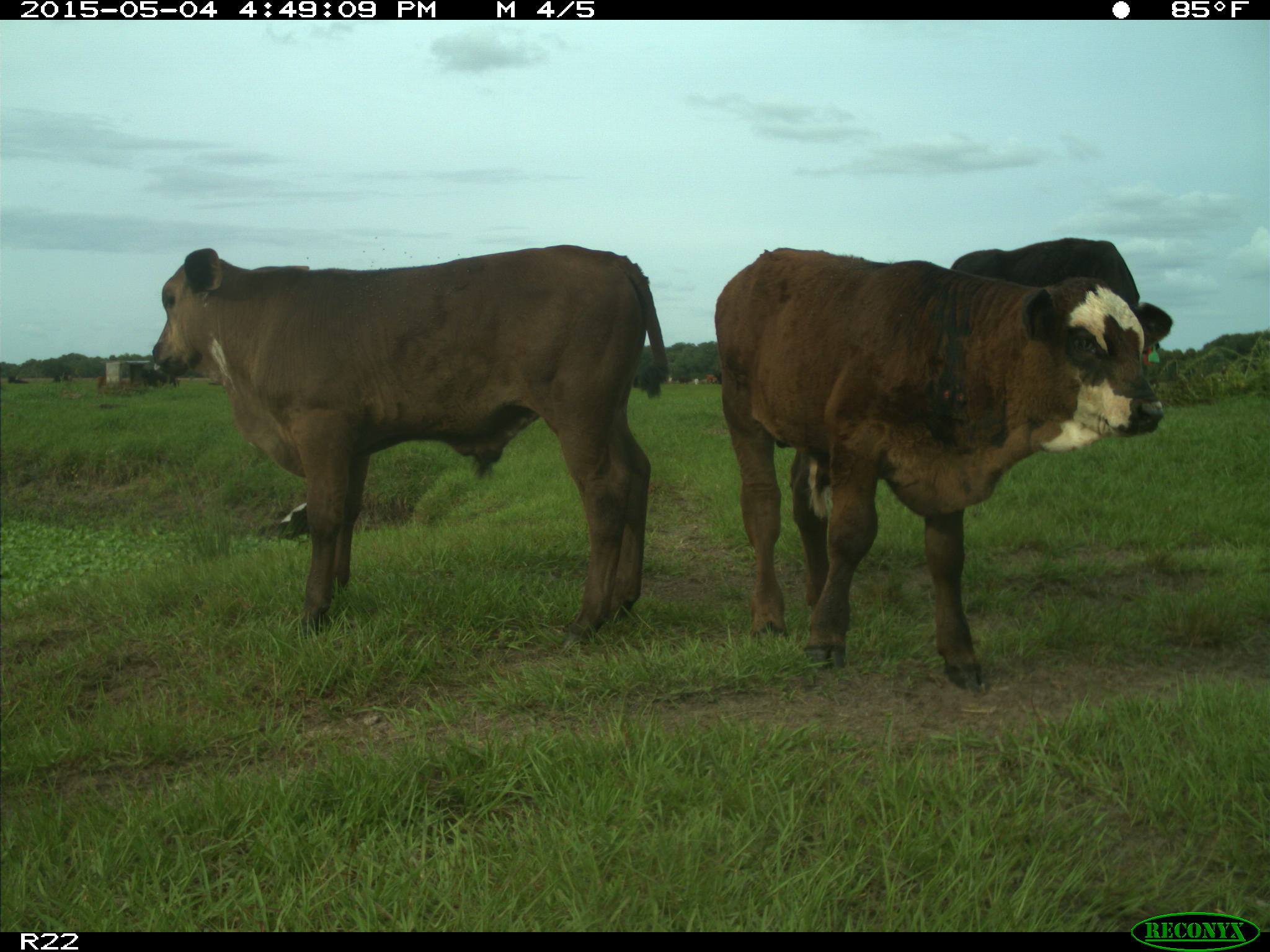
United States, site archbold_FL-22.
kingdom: Animalia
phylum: Chordata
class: Mammalia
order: Artiodactyla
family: Bovidae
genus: Bos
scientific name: Bos taurus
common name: domestic cow